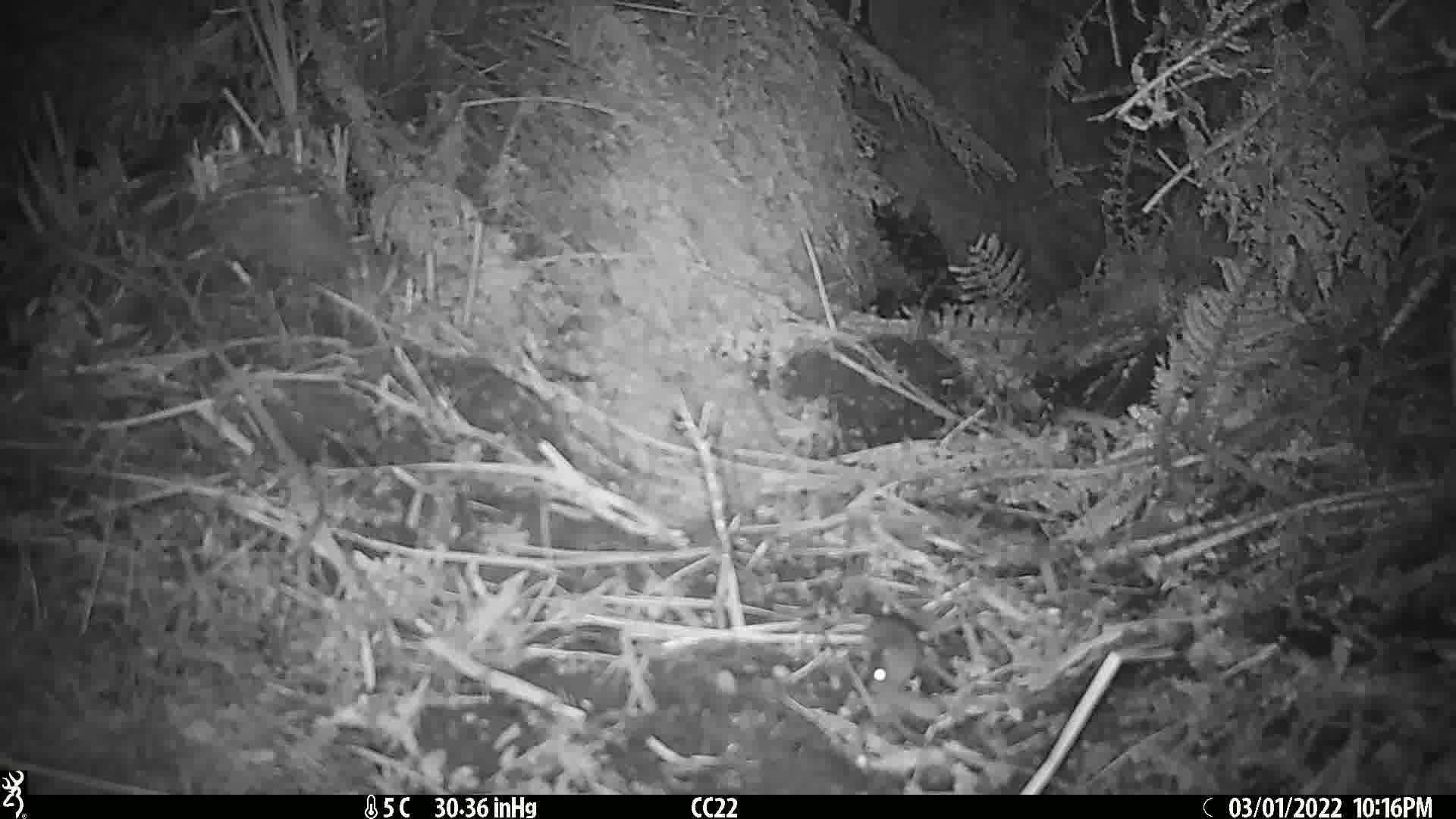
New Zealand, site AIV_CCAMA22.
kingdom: Animalia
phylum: Chordata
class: Mammalia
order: Rodentia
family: Muridae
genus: Mus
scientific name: Mus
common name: mouse